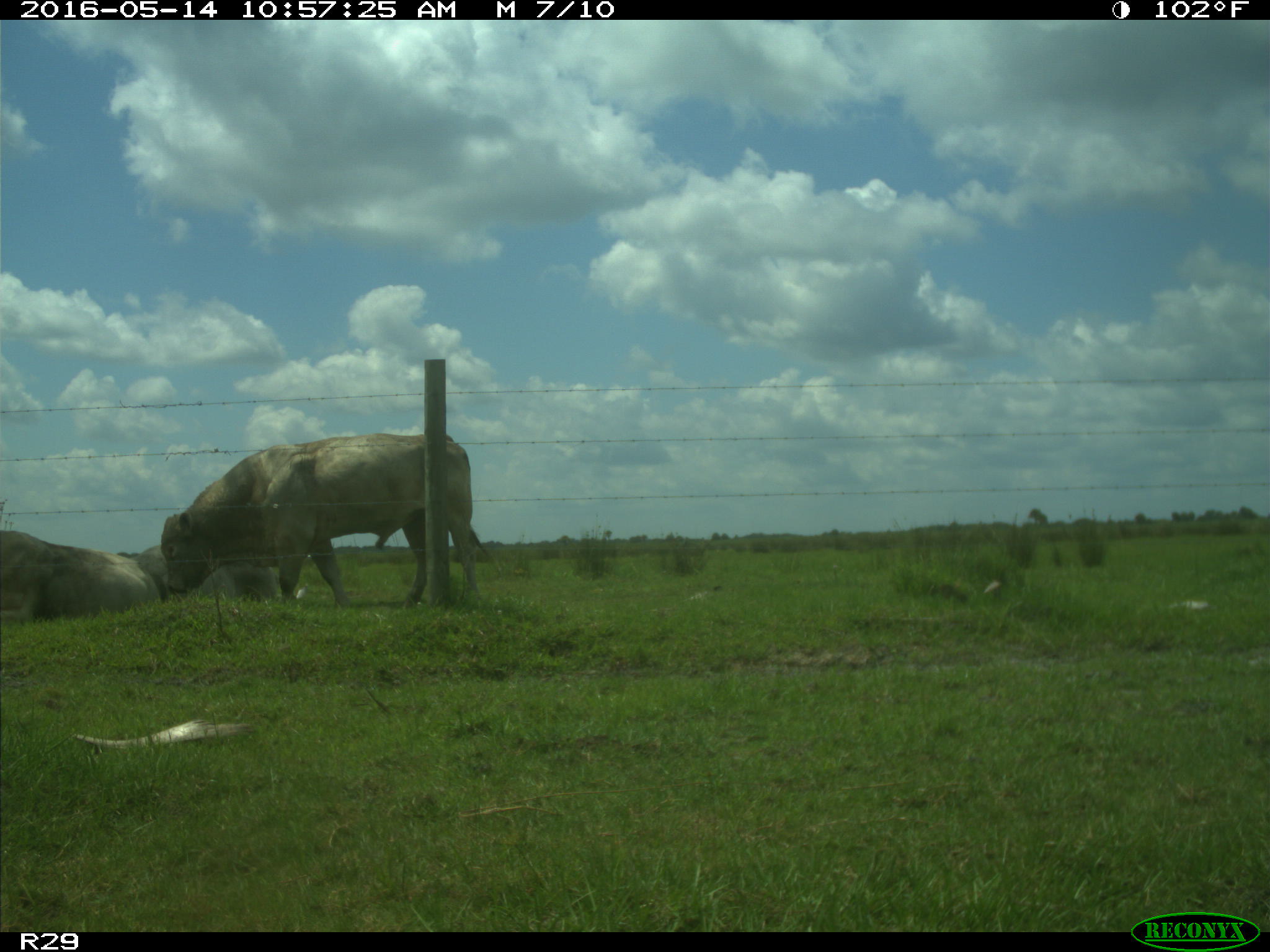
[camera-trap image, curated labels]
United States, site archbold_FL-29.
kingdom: Animalia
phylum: Chordata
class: Mammalia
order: Artiodactyla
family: Bovidae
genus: Bos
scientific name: Bos taurus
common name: domestic cow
Bos taurus (domestic cow).